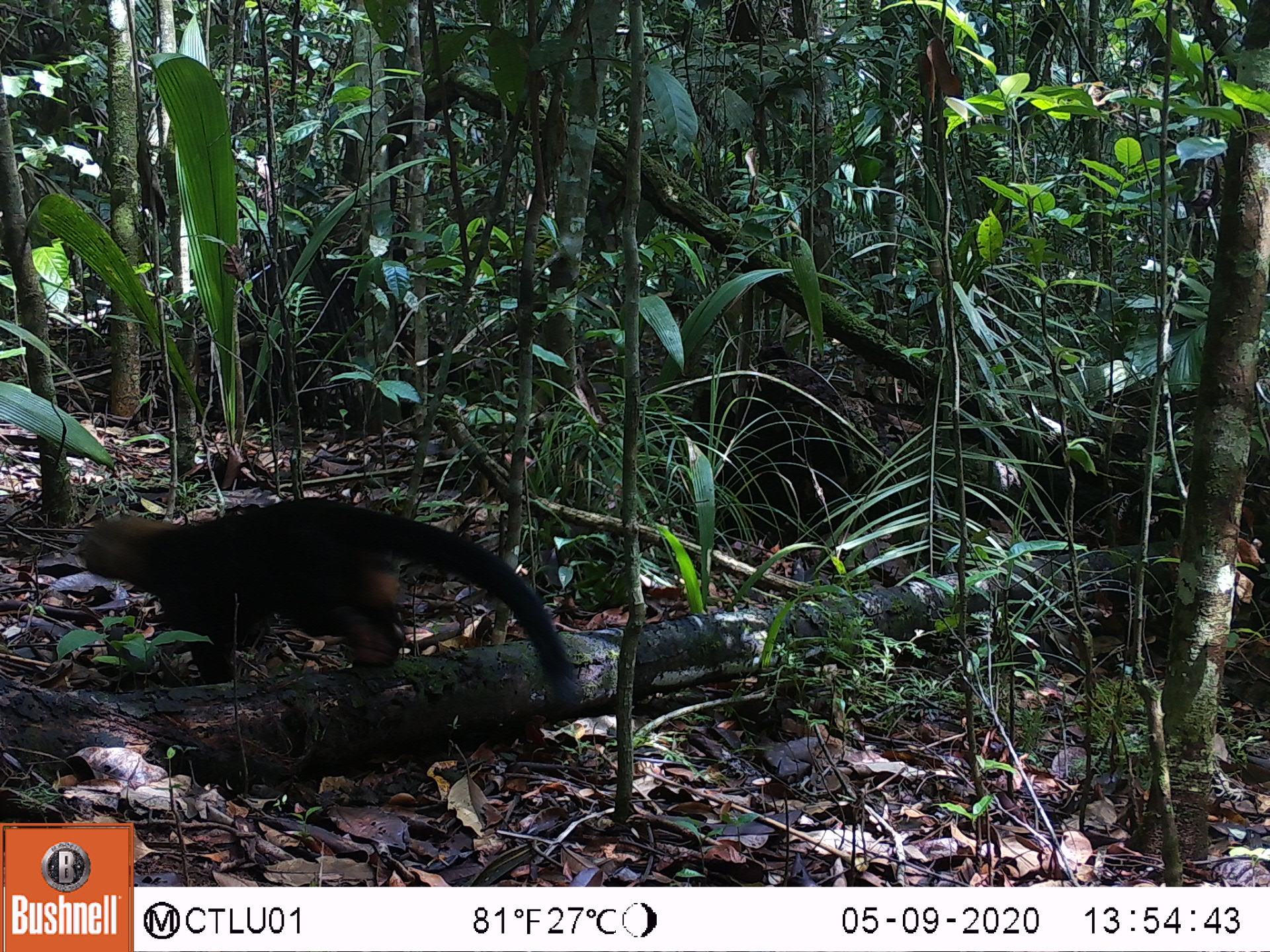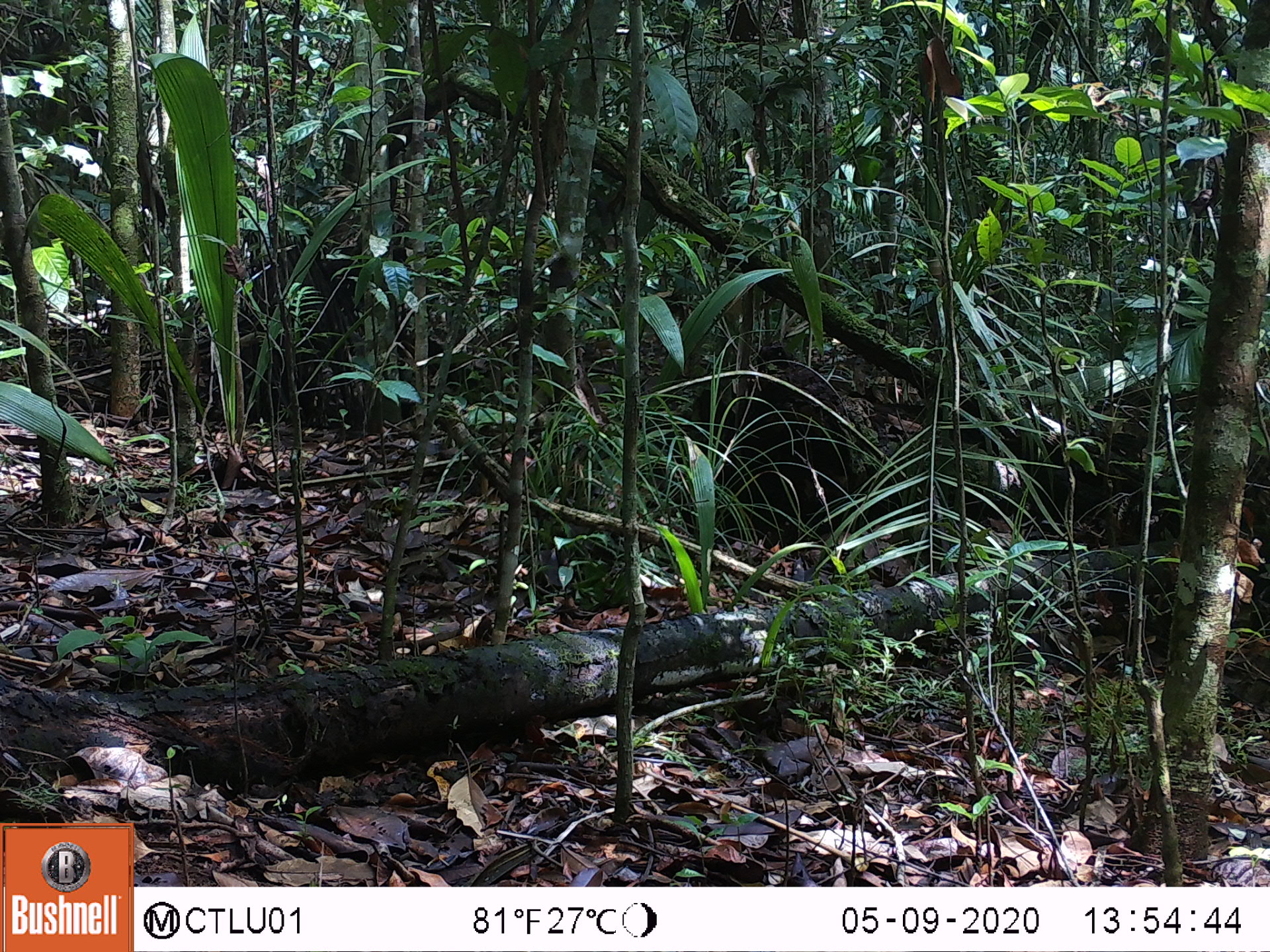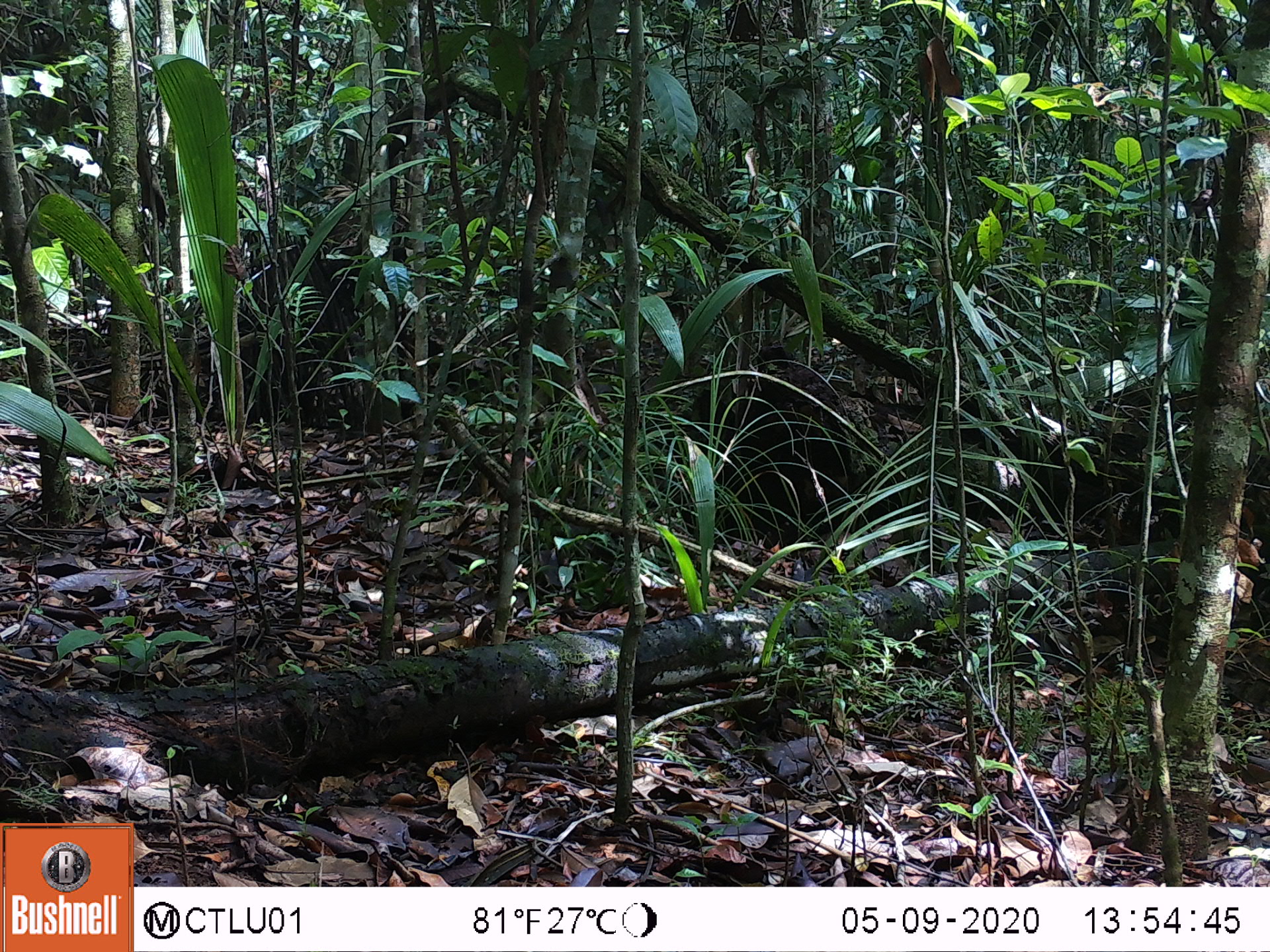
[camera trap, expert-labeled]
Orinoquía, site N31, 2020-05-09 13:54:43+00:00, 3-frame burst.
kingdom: Animalia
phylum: Chordata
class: Mammalia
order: Carnivora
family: Mustelidae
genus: Eira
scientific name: Eira barbara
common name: tayra